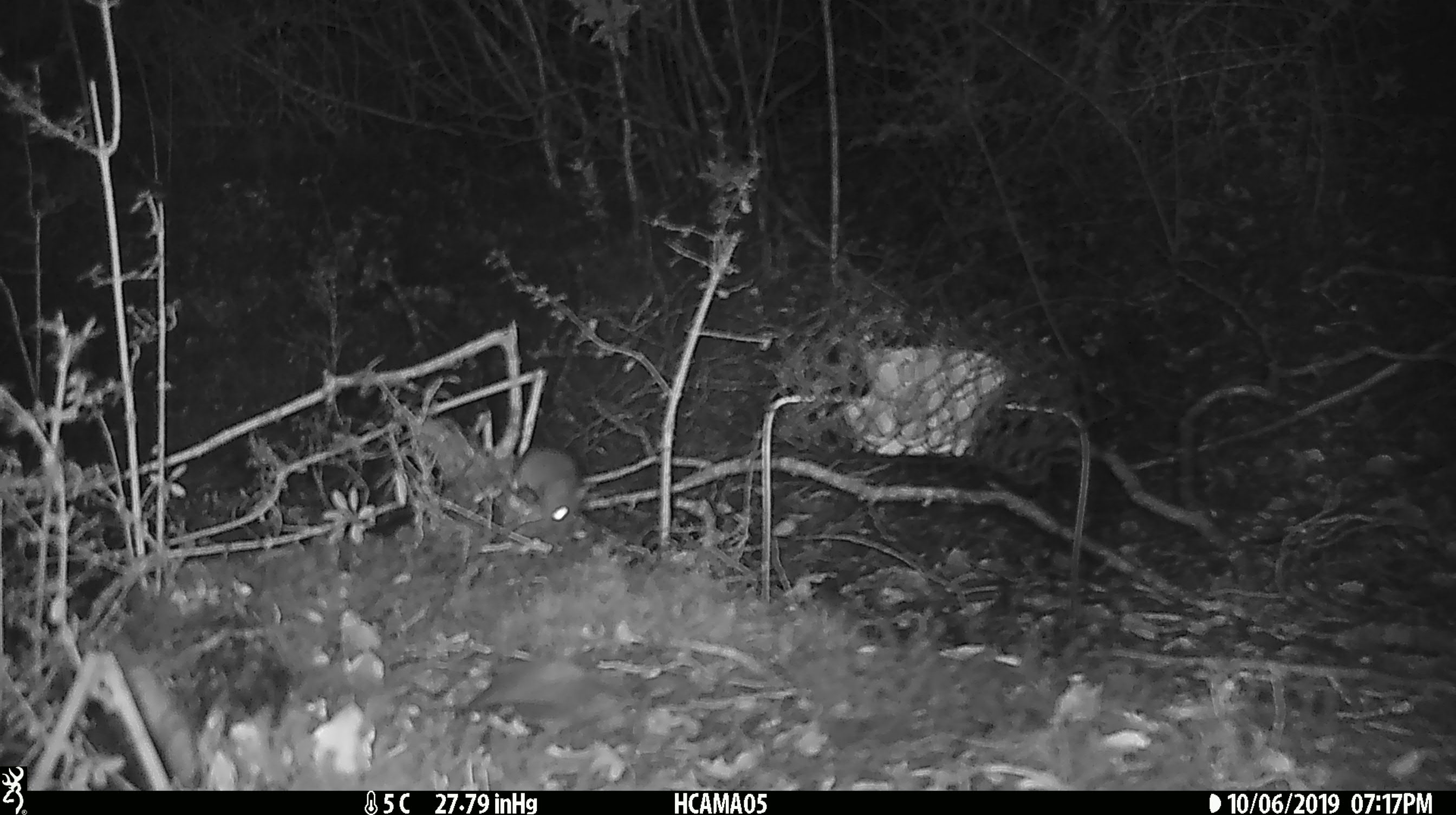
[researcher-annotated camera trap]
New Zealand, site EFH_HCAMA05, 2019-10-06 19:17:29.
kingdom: Animalia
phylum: Chordata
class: Mammalia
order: Rodentia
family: Muridae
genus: Mus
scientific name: Mus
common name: mouse